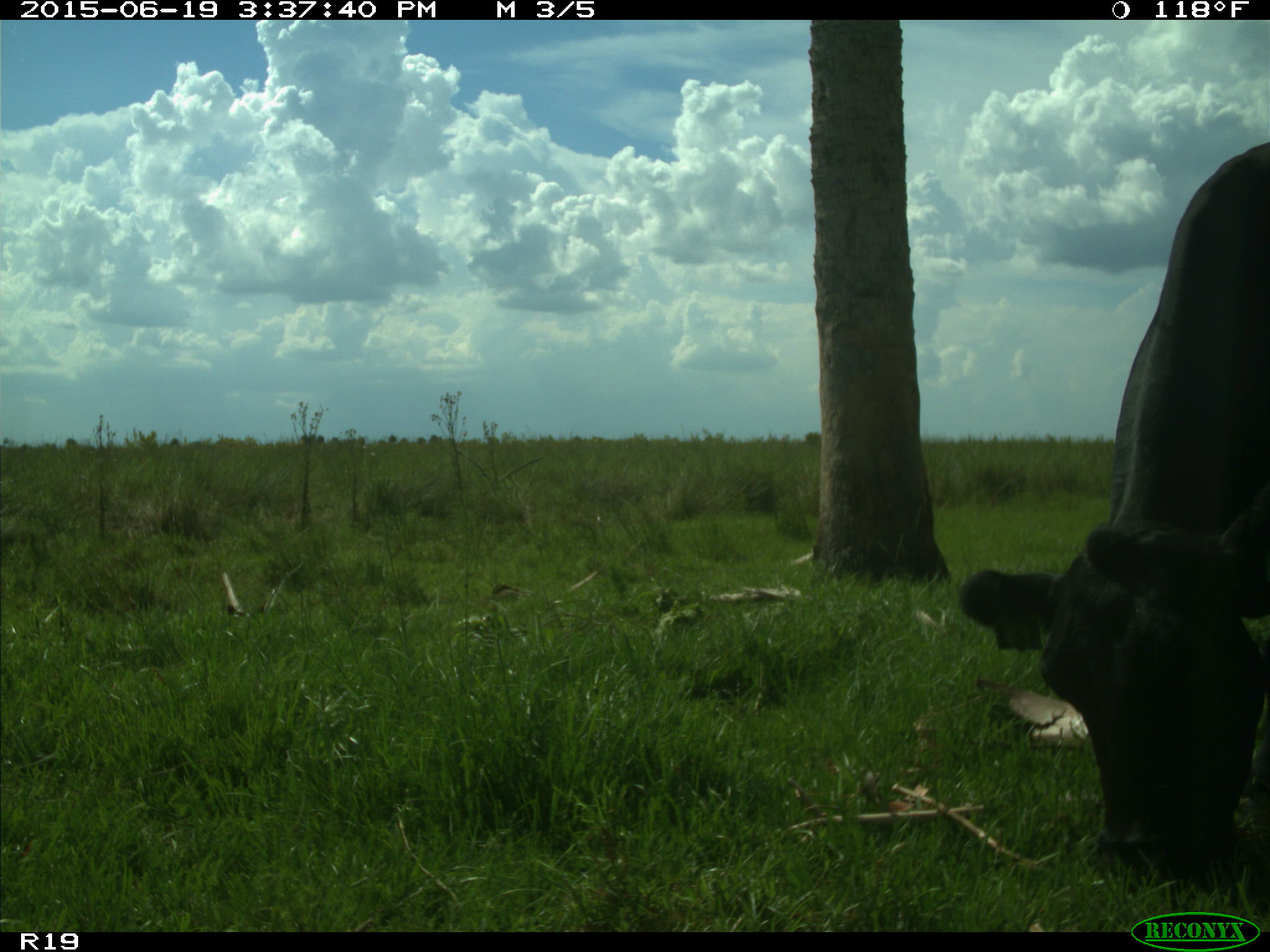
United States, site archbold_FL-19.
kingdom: Animalia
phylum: Chordata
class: Mammalia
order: Artiodactyla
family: Bovidae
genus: Bos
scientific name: Bos taurus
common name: domestic cow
Bos taurus (domestic cow).